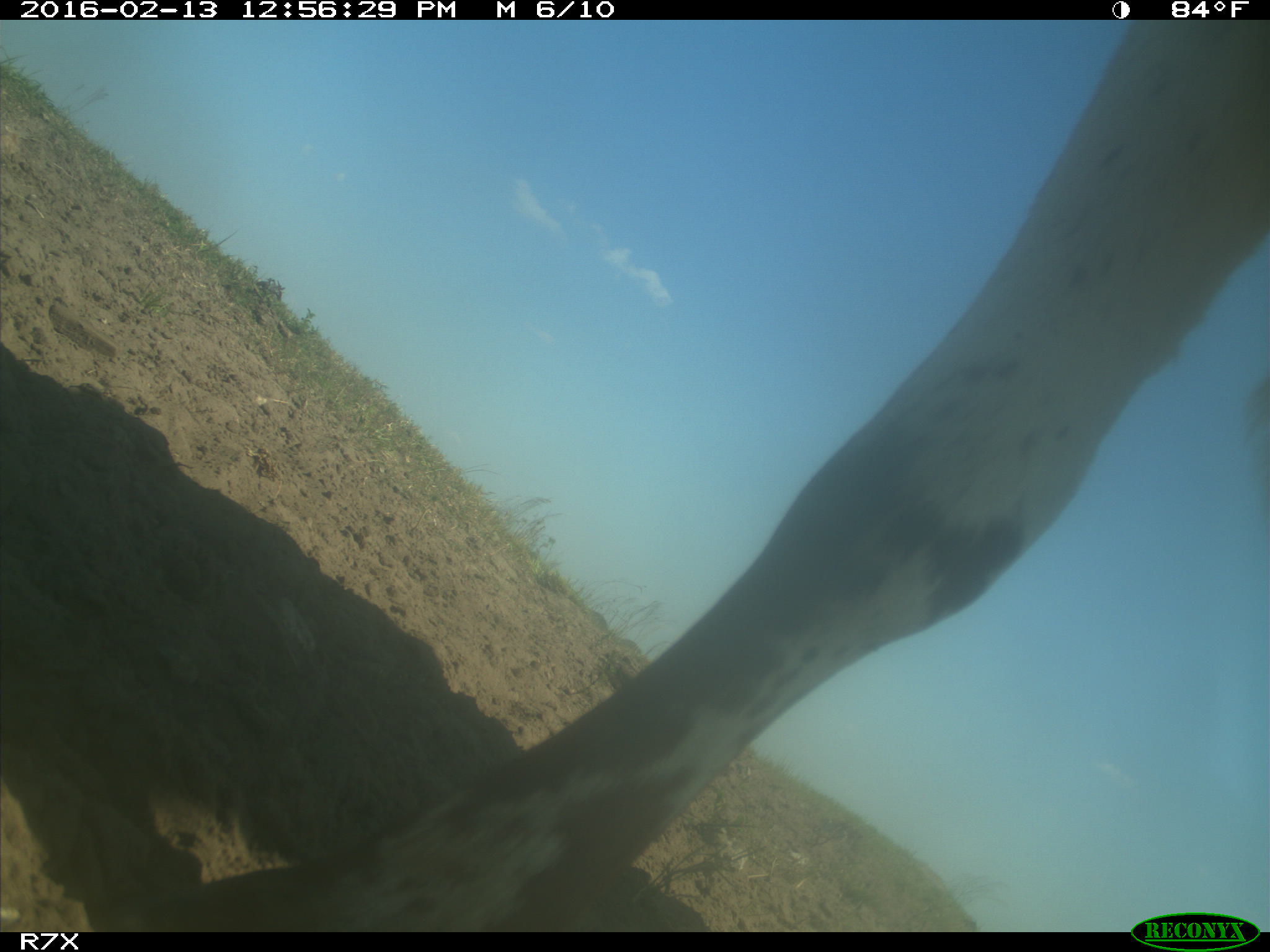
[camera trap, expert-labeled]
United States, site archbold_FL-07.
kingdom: Animalia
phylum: Chordata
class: Mammalia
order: Artiodactyla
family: Bovidae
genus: Bos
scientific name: Bos taurus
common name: domestic cow